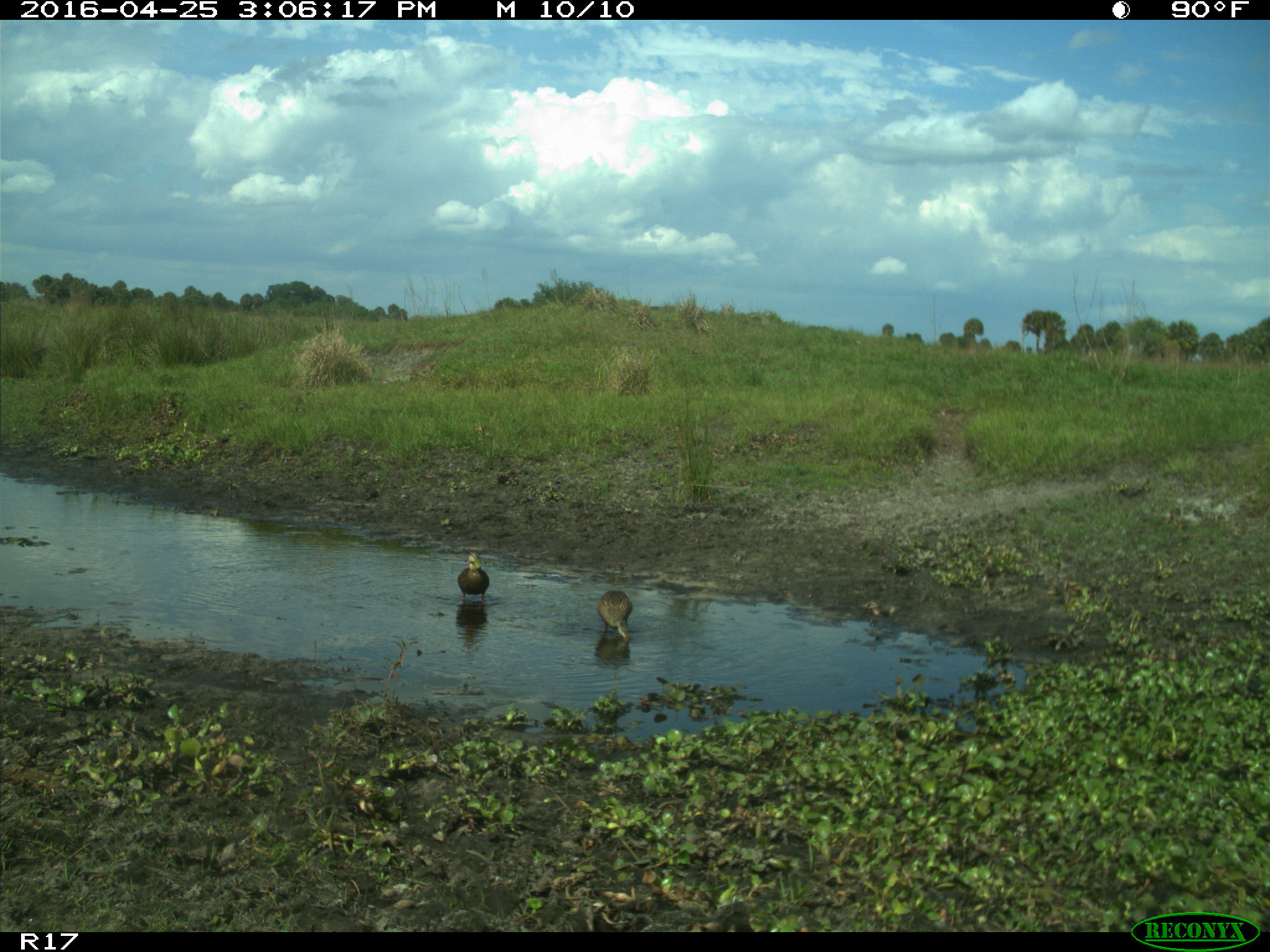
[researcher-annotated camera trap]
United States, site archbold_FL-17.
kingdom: Animalia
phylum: Chordata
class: Aves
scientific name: Aves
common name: birds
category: unidentified bird